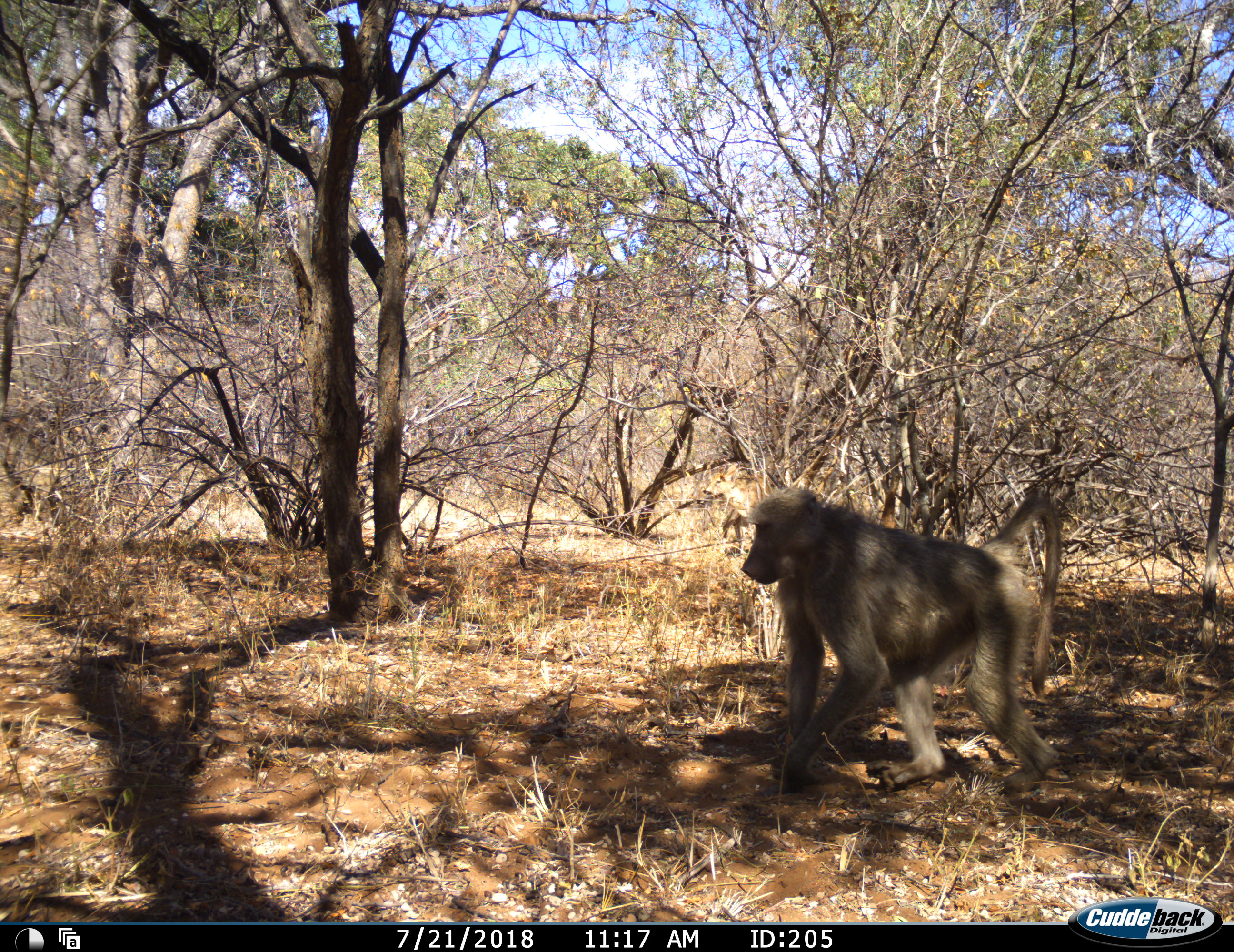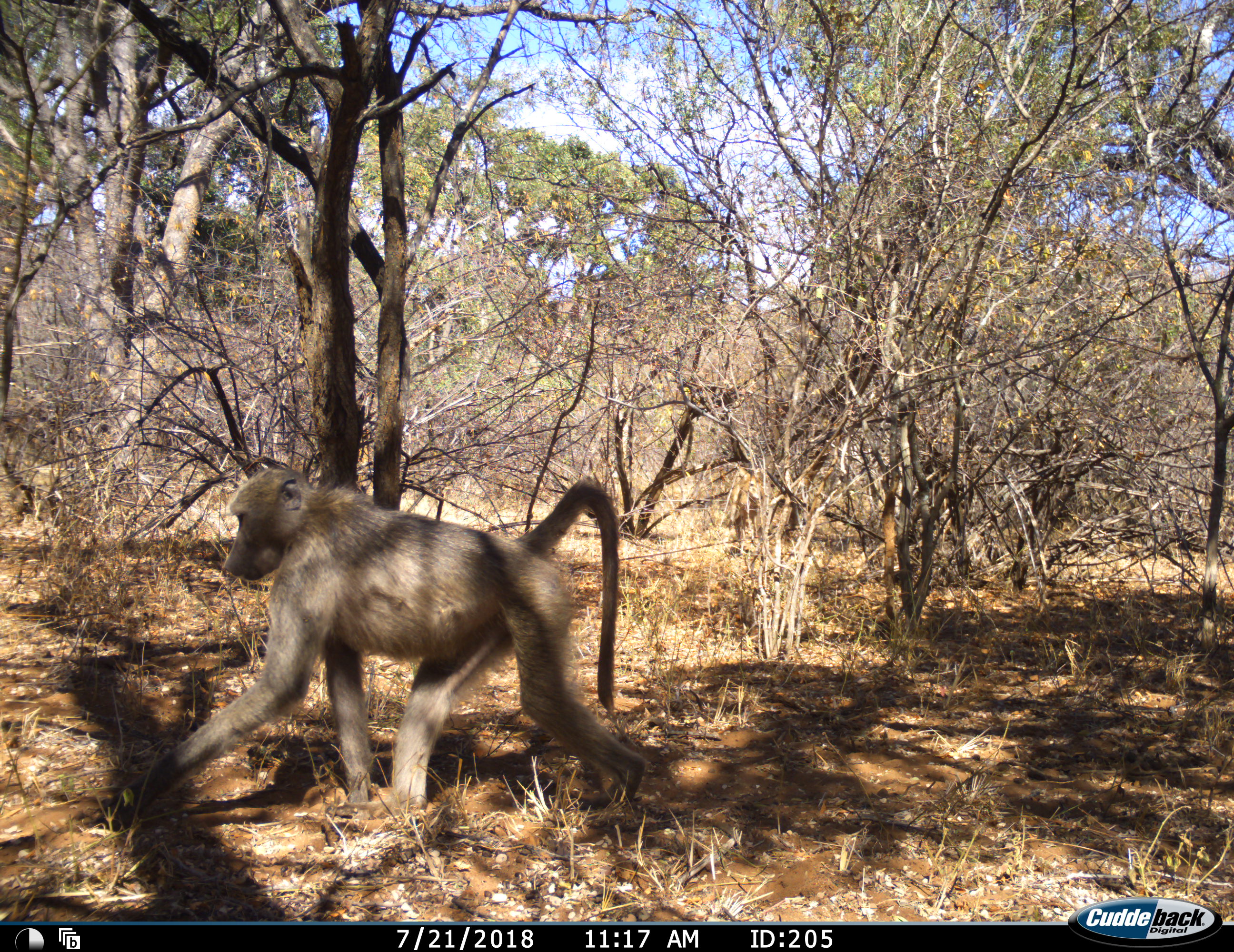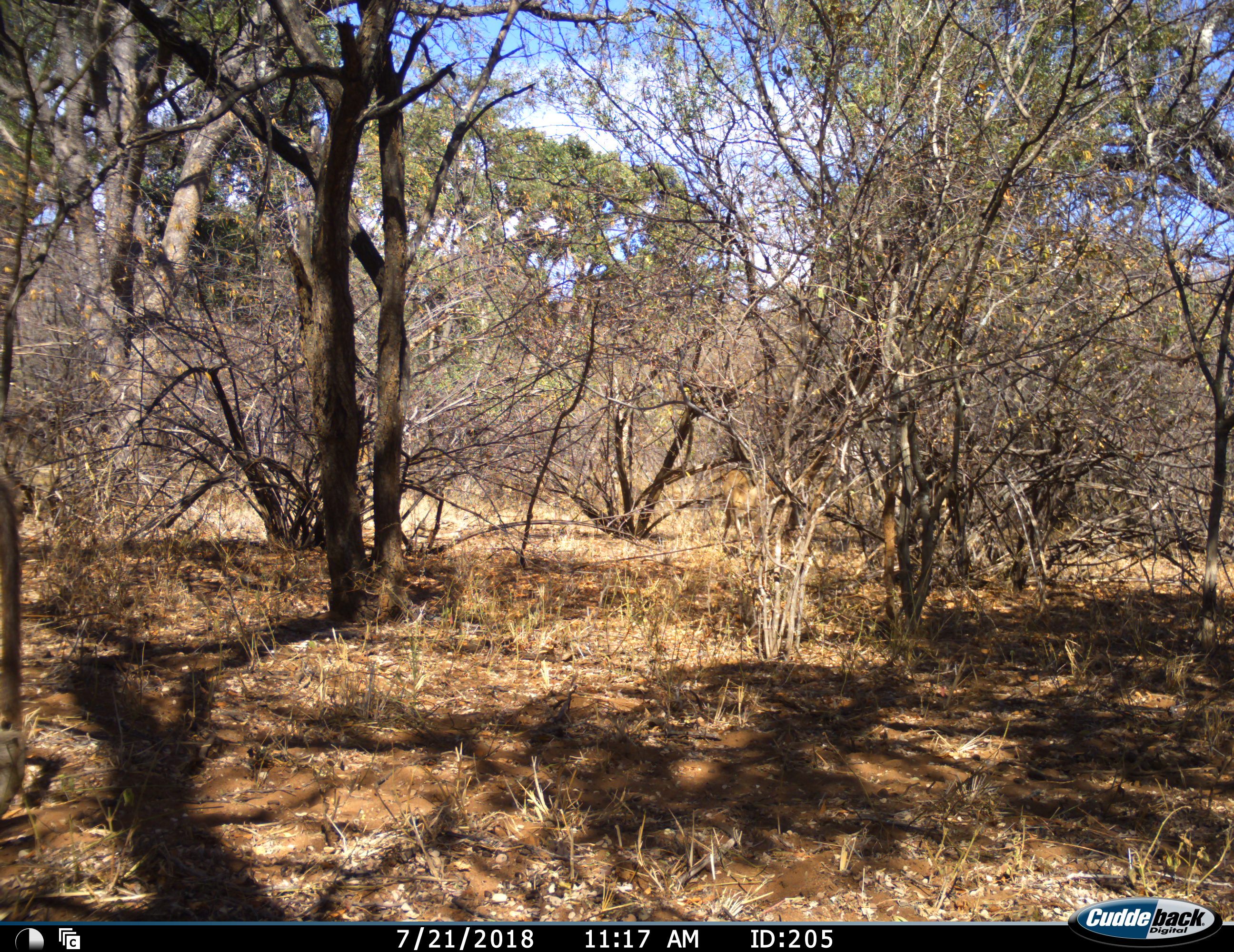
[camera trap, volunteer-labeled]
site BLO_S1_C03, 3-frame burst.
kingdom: Animalia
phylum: Chordata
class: Mammalia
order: Primates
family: Cercopithecidae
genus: Papio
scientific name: Papio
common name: baboon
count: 1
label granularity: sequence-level